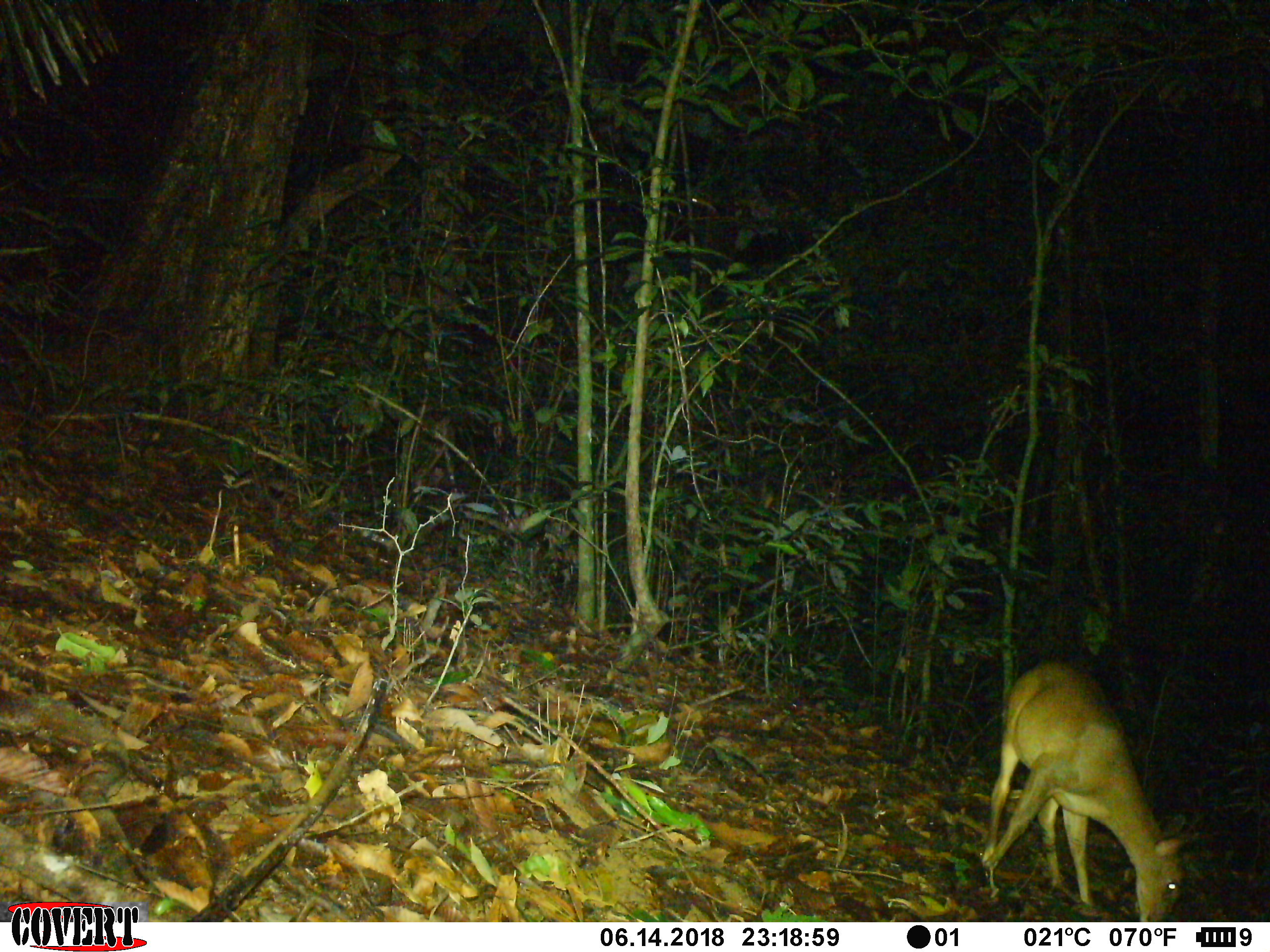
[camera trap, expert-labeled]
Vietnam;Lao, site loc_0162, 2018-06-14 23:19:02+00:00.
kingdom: Animalia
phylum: Chordata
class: Mammalia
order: Artiodactyla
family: Cervidae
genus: Muntiacus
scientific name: Muntiacus vuquangensis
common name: large-antlered muntjac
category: large antlered muntjac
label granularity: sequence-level